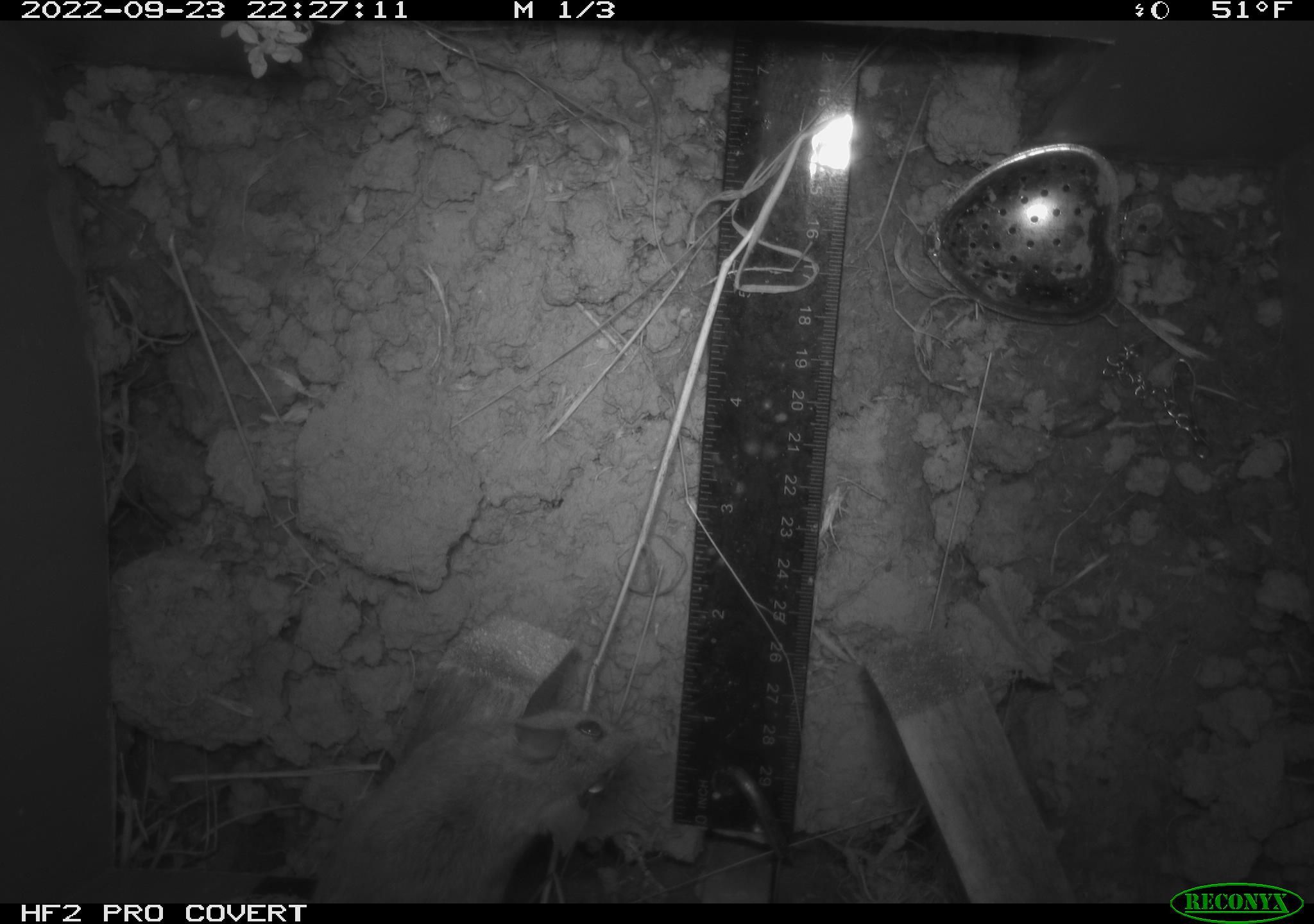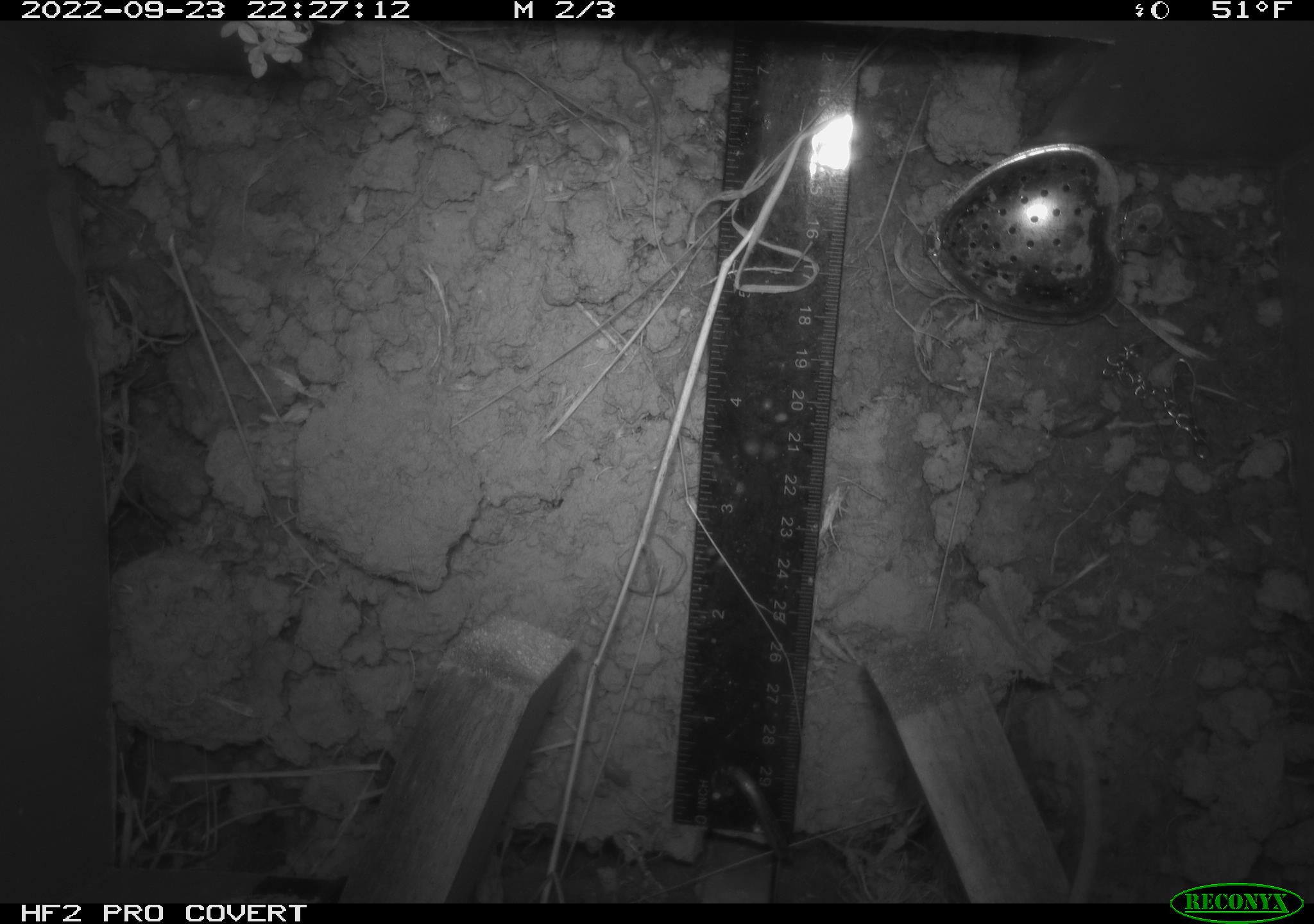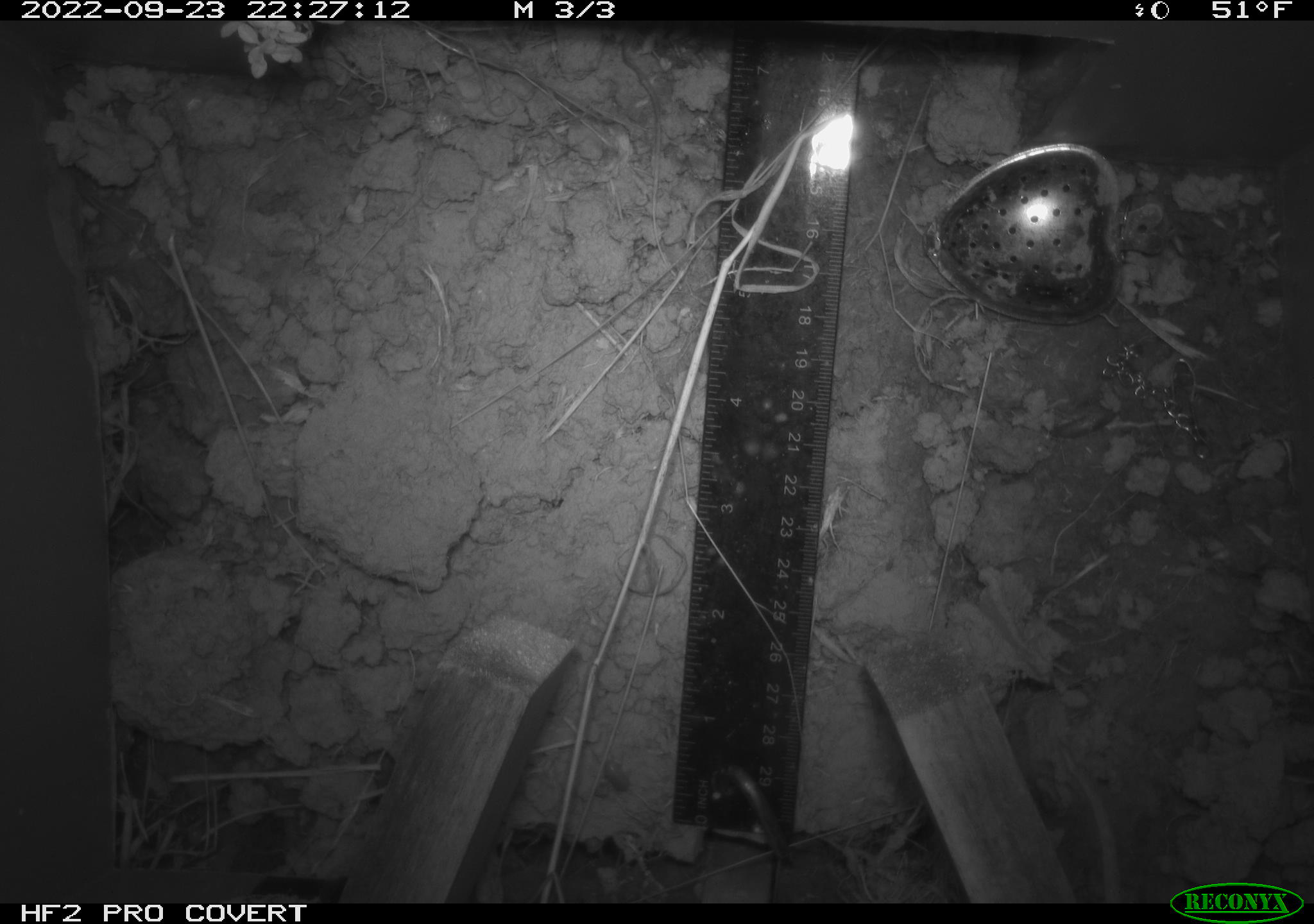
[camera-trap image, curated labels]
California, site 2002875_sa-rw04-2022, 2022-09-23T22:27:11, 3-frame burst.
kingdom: Animalia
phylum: Chordata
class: Mammalia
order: Rodentia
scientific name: Rodentia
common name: mouse species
Mouse species (Rodentia).